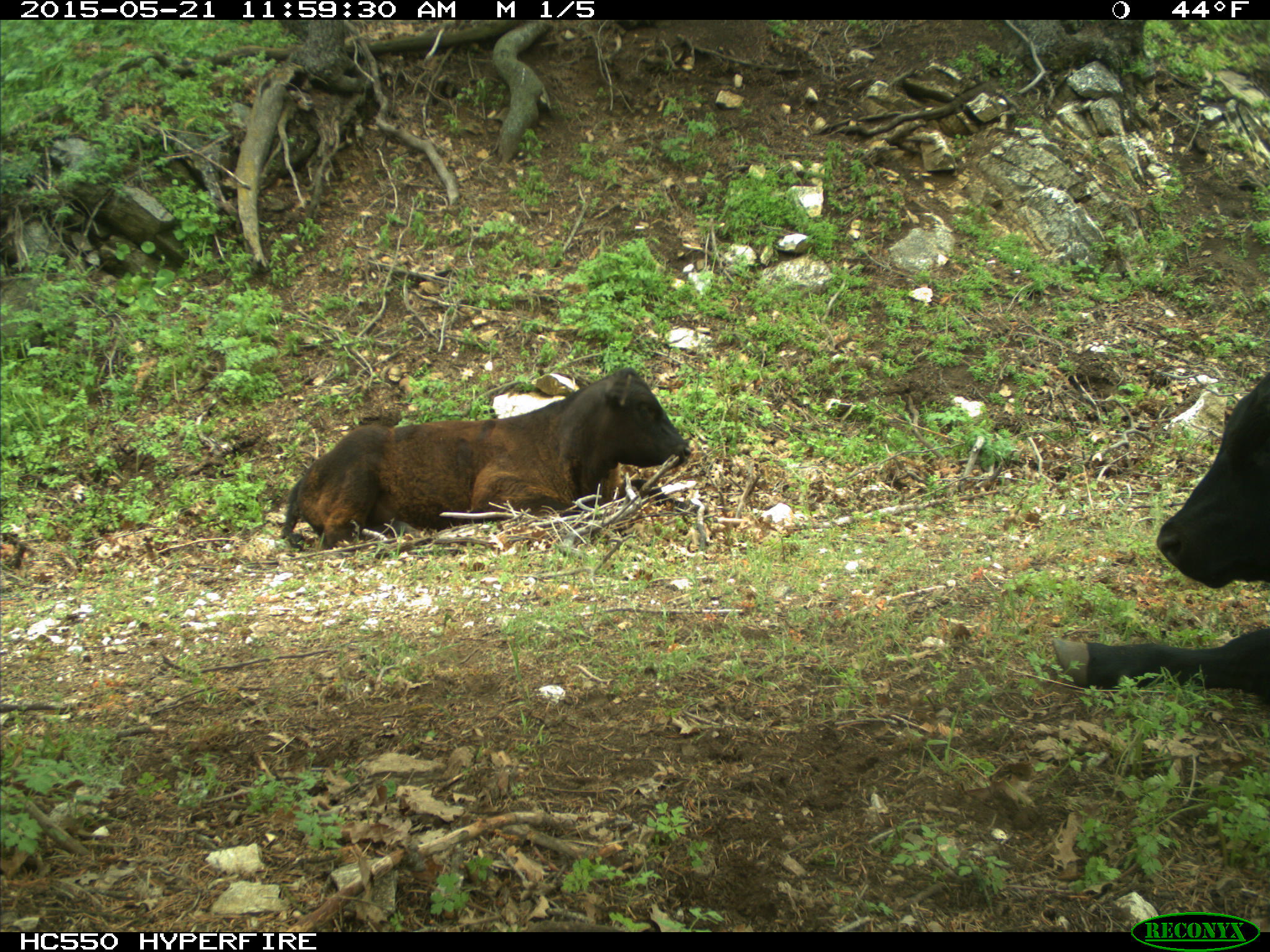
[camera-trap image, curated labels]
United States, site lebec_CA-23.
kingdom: Animalia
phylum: Chordata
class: Mammalia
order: Artiodactyla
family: Bovidae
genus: Bos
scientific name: Bos taurus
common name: domestic cow